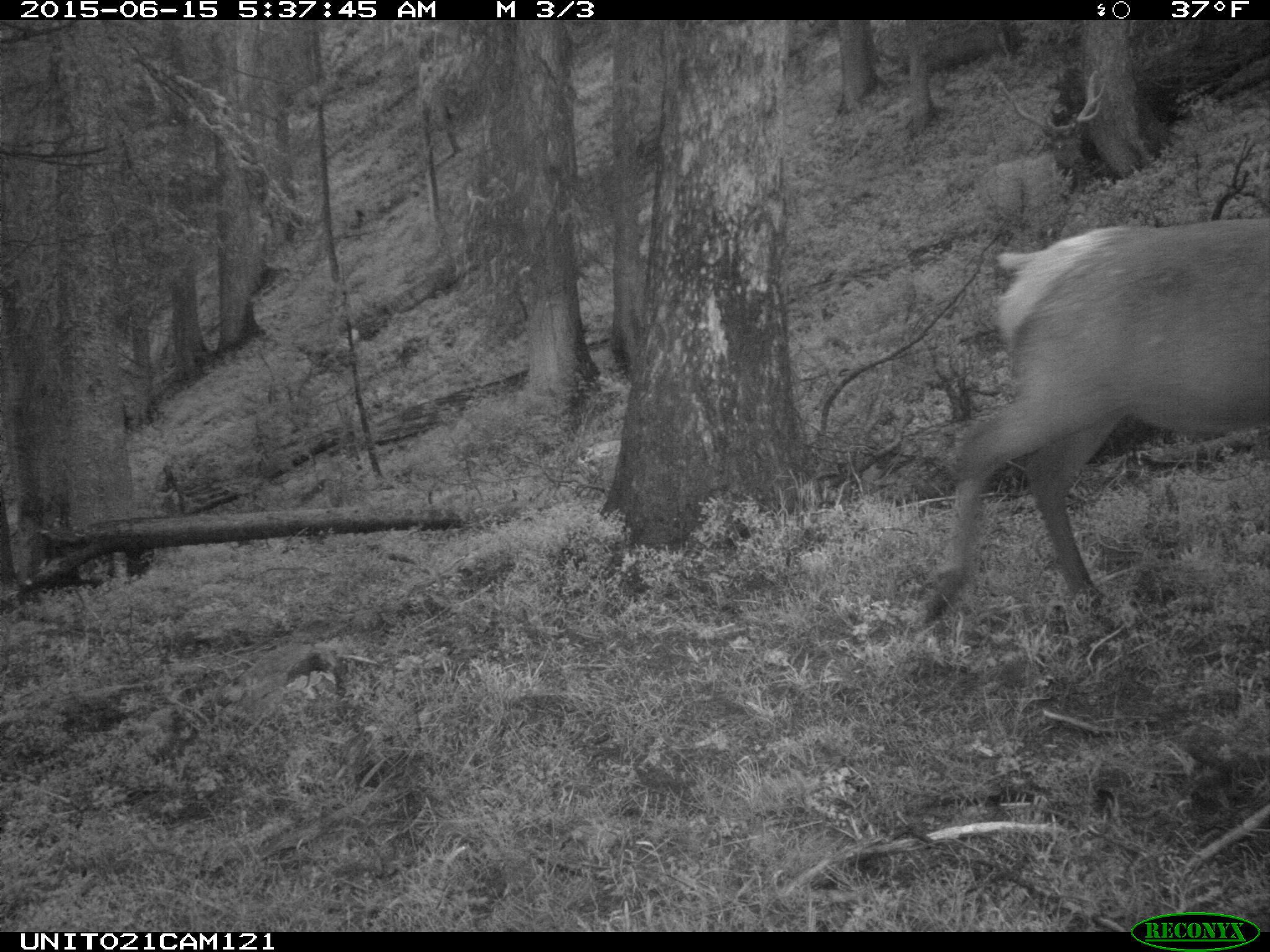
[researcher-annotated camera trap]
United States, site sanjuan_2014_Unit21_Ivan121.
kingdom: Animalia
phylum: Chordata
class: Mammalia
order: Artiodactyla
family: Cervidae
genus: Cervus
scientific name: Cervus elaphus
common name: red deer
Cervus elaphus (red deer).